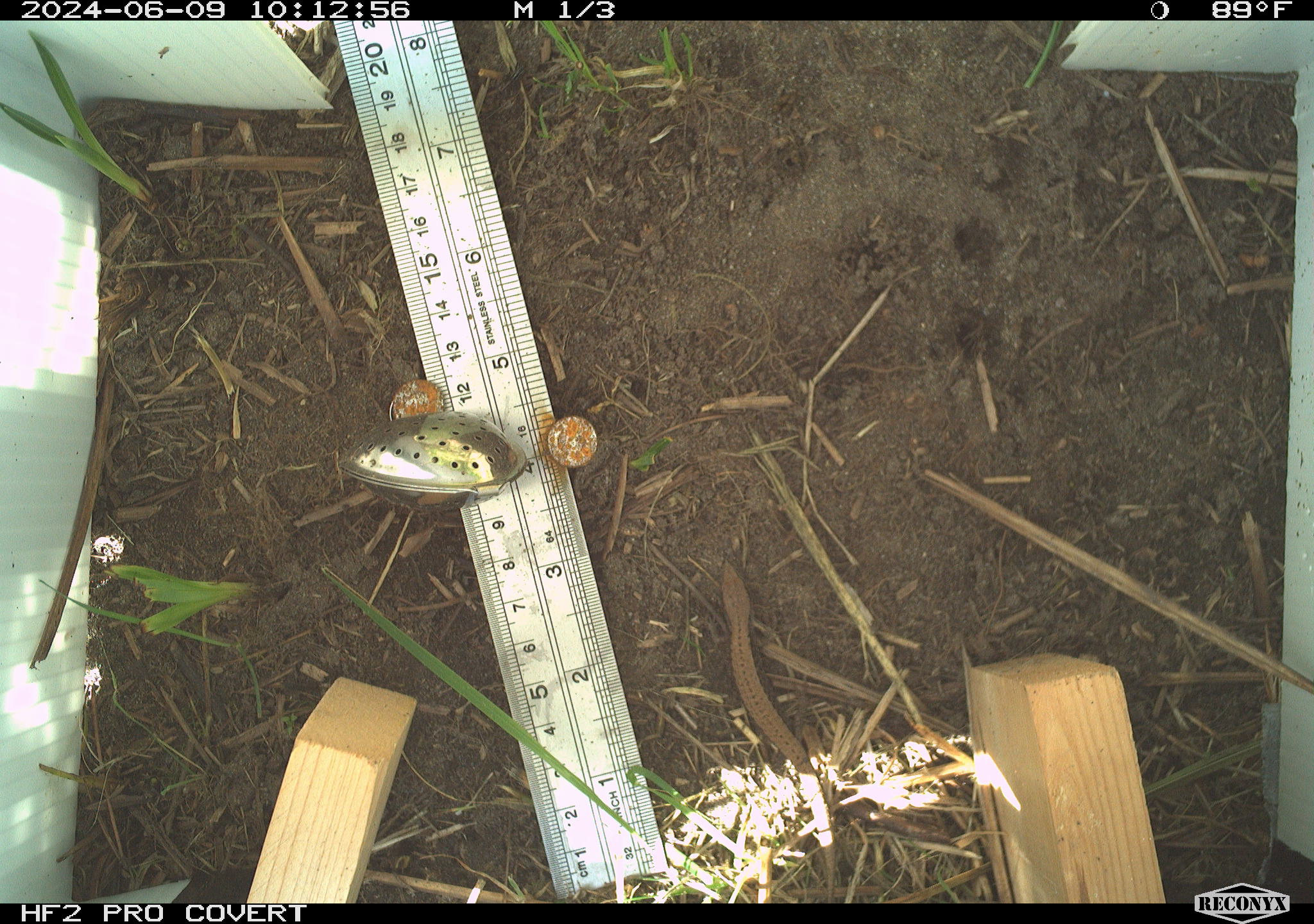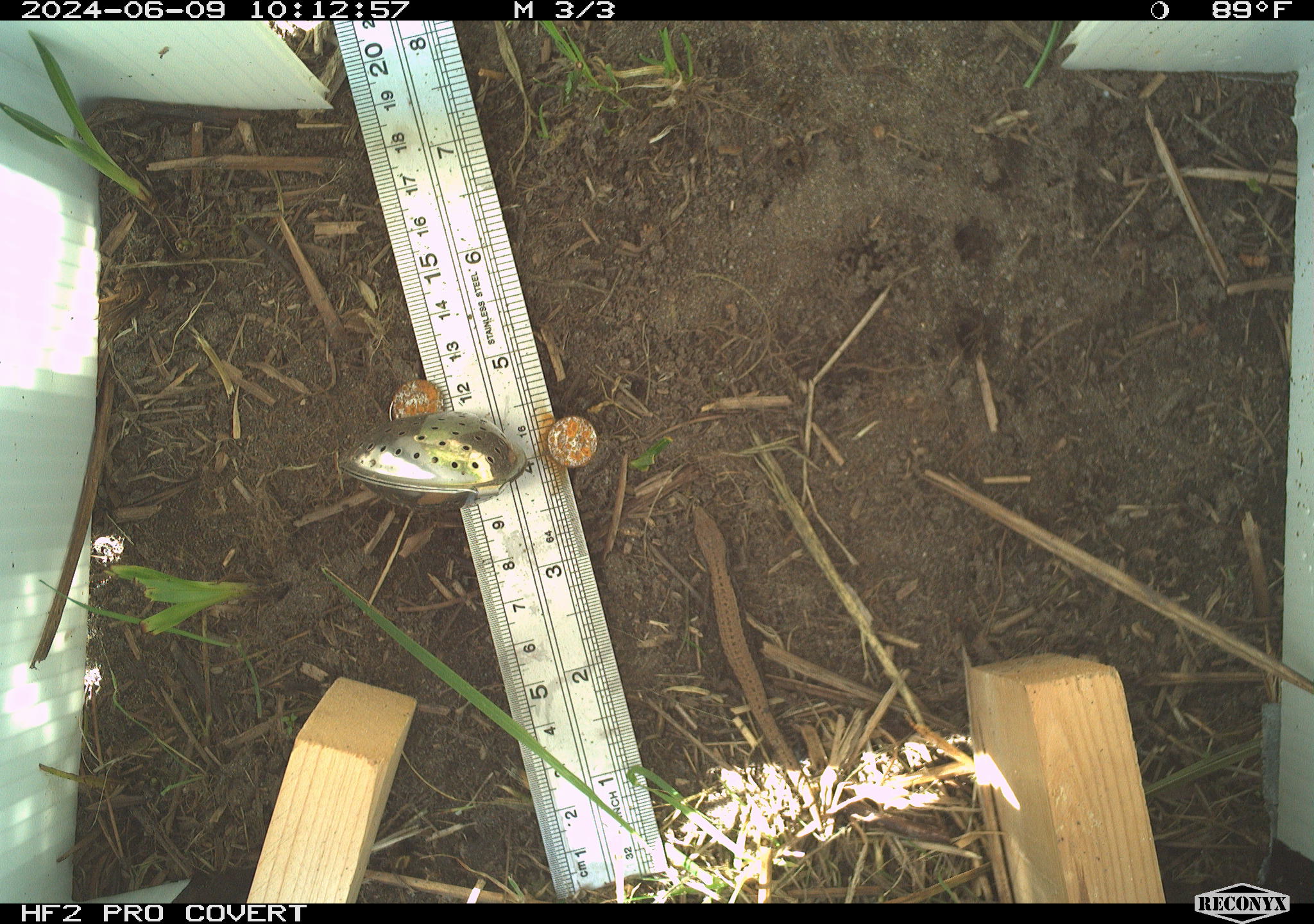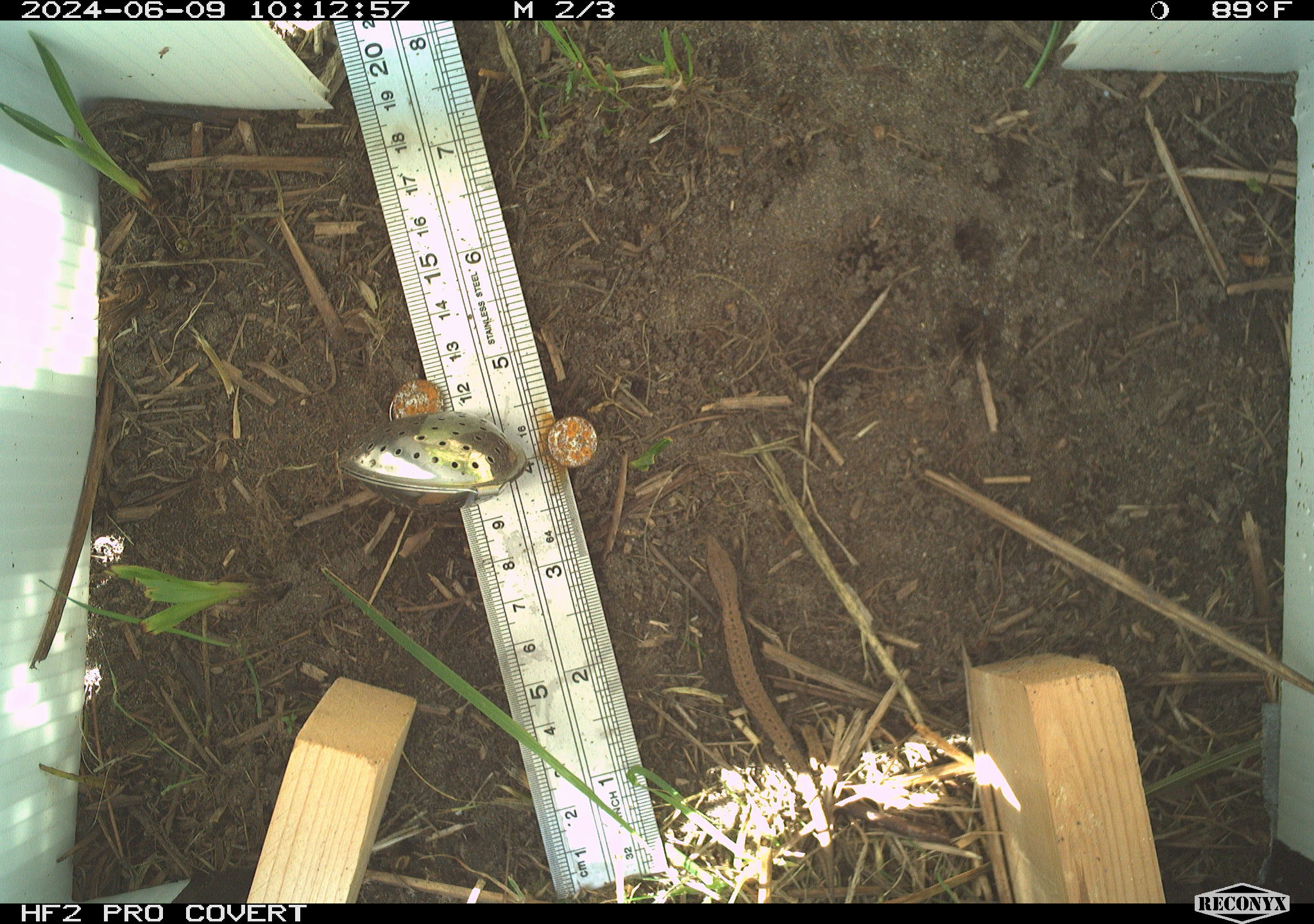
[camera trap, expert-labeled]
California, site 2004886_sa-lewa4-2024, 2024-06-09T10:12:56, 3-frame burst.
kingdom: Animalia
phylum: Chordata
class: Reptilia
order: Squamata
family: Anguidae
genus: Elgaria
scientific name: Elgaria coerulea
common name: northern alligator lizard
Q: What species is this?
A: Northern alligator lizard (Elgaria coerulea).